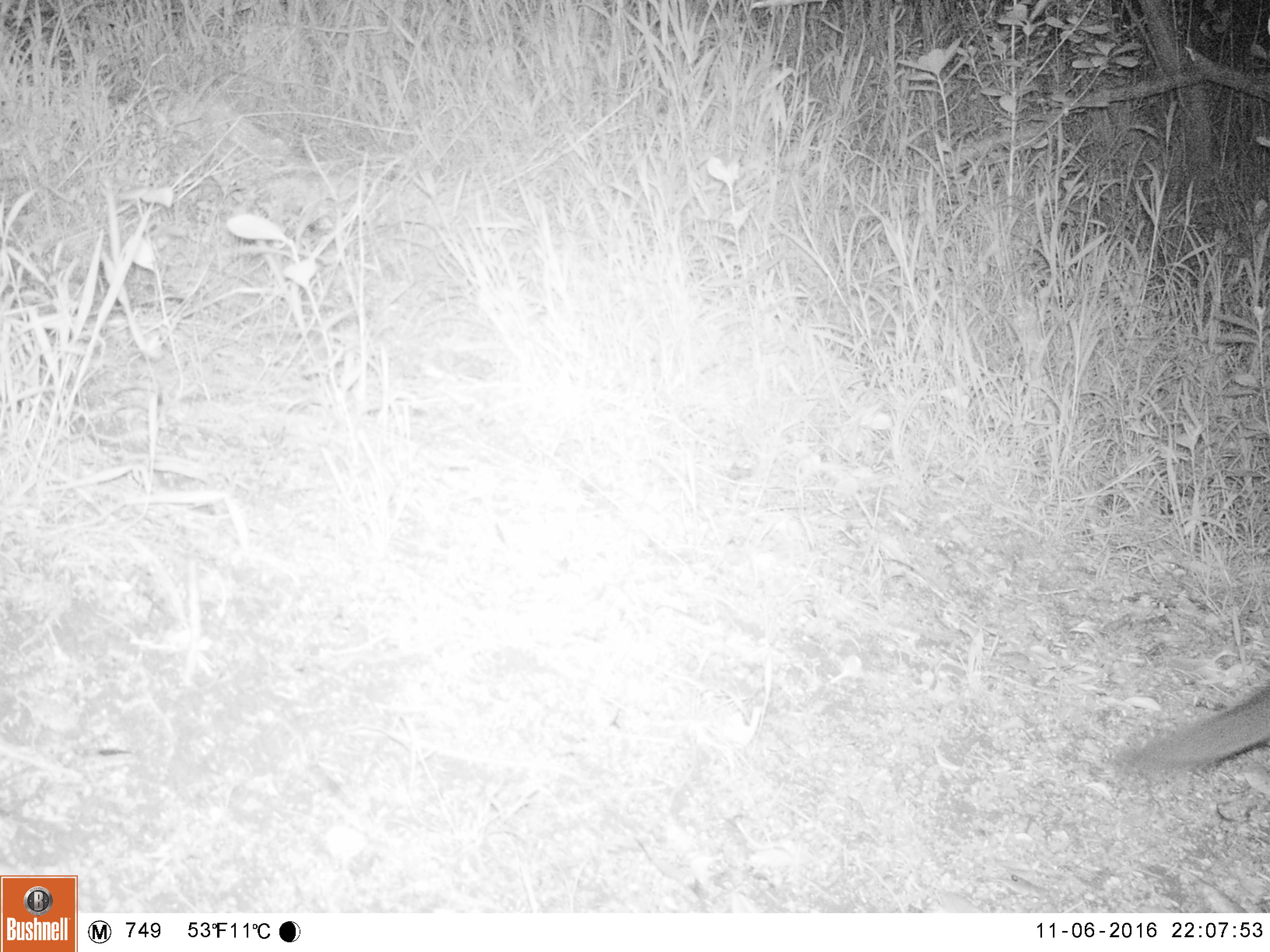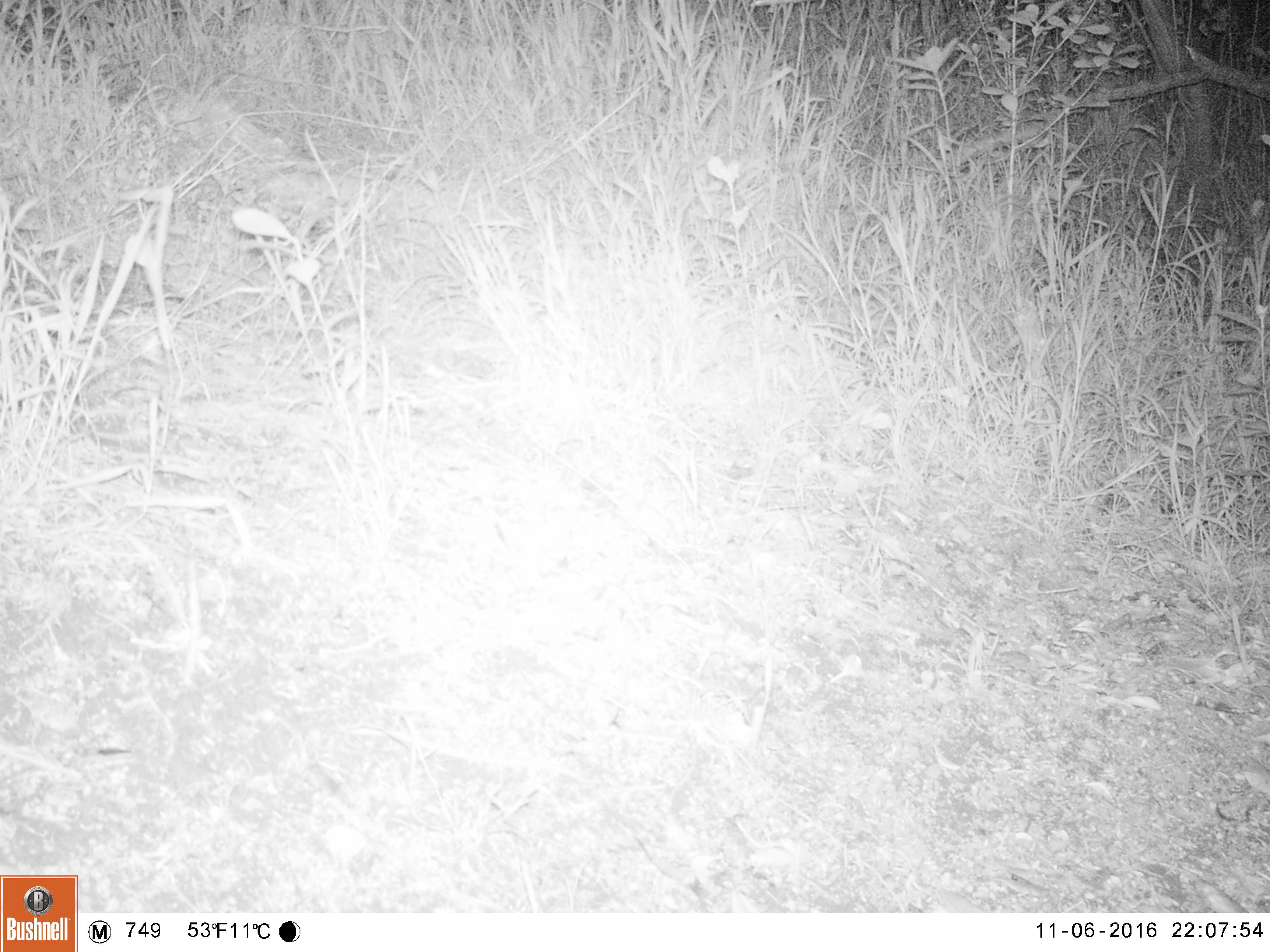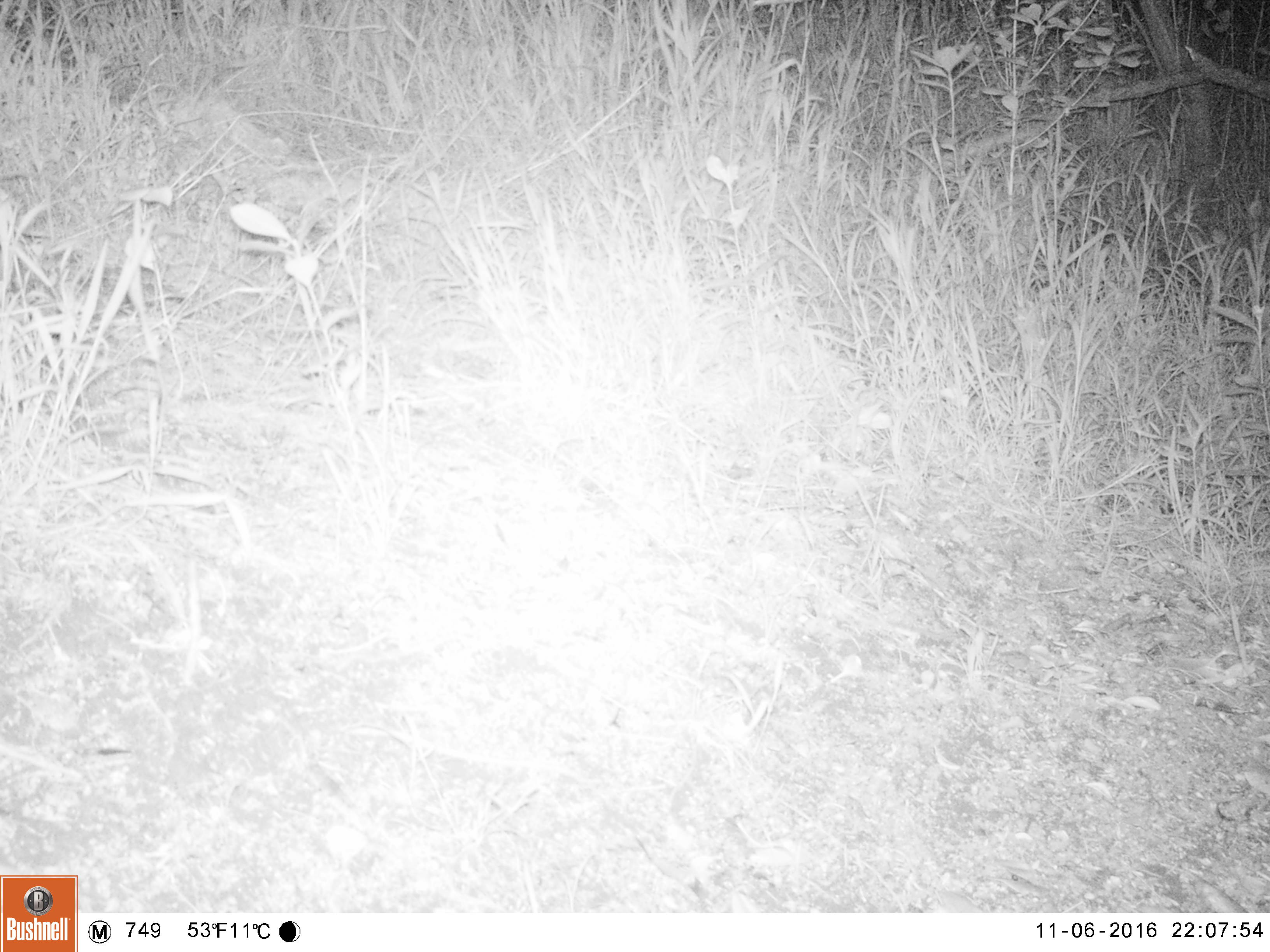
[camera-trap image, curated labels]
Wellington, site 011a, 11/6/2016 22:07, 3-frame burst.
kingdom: Animalia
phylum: Chordata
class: Mammalia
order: Carnivora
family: Felidae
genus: Felis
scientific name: Felis catus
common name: cat